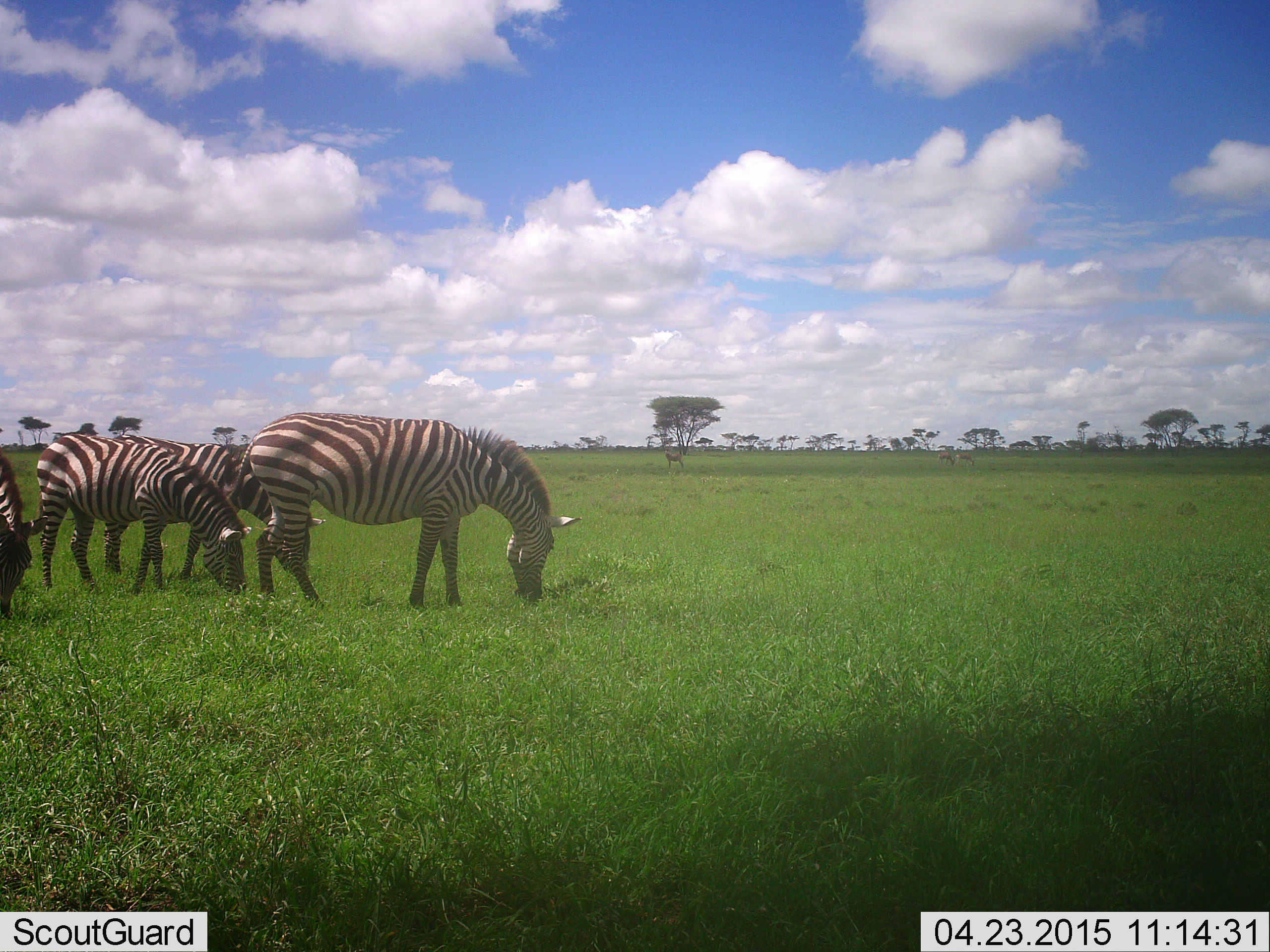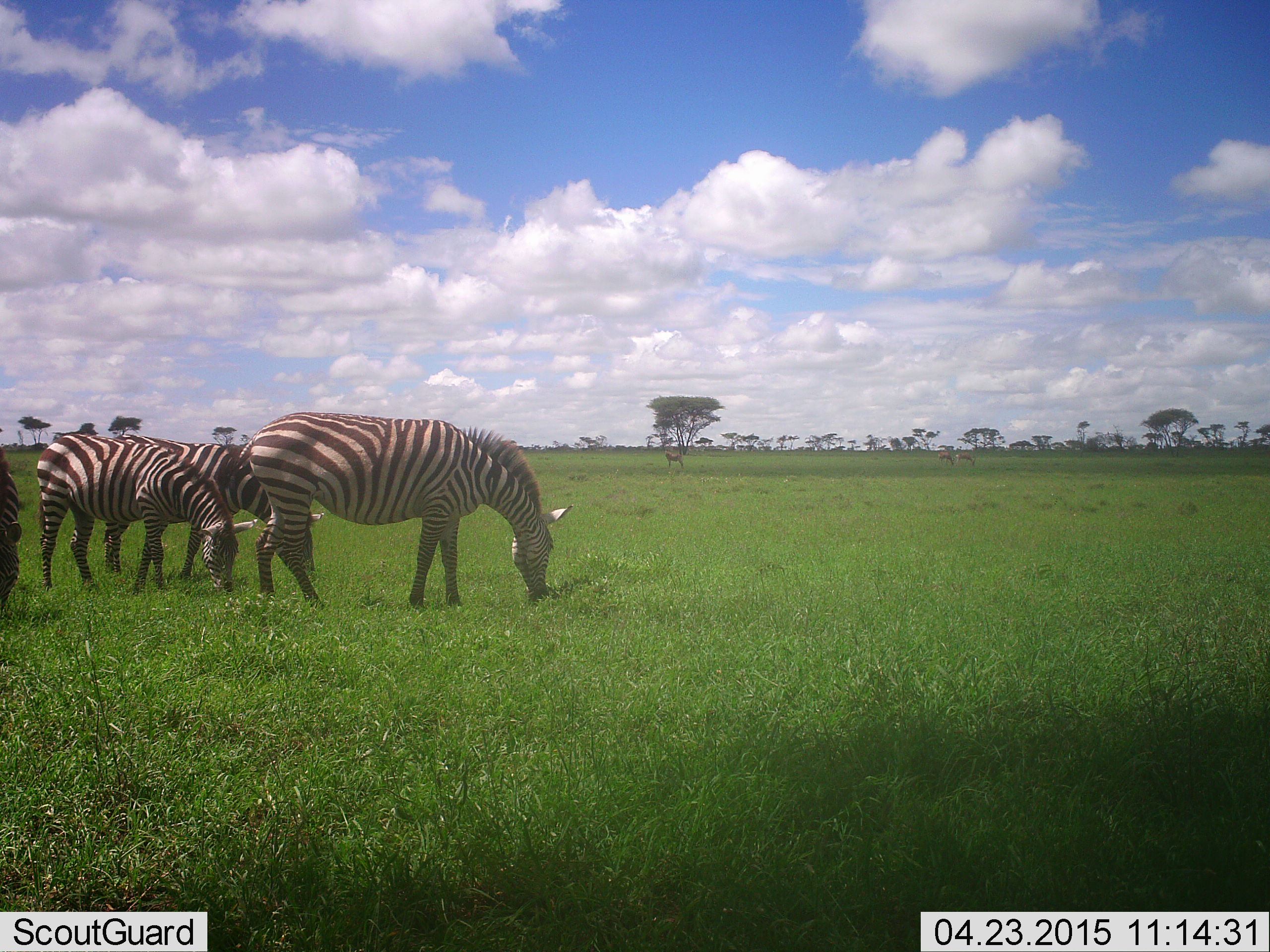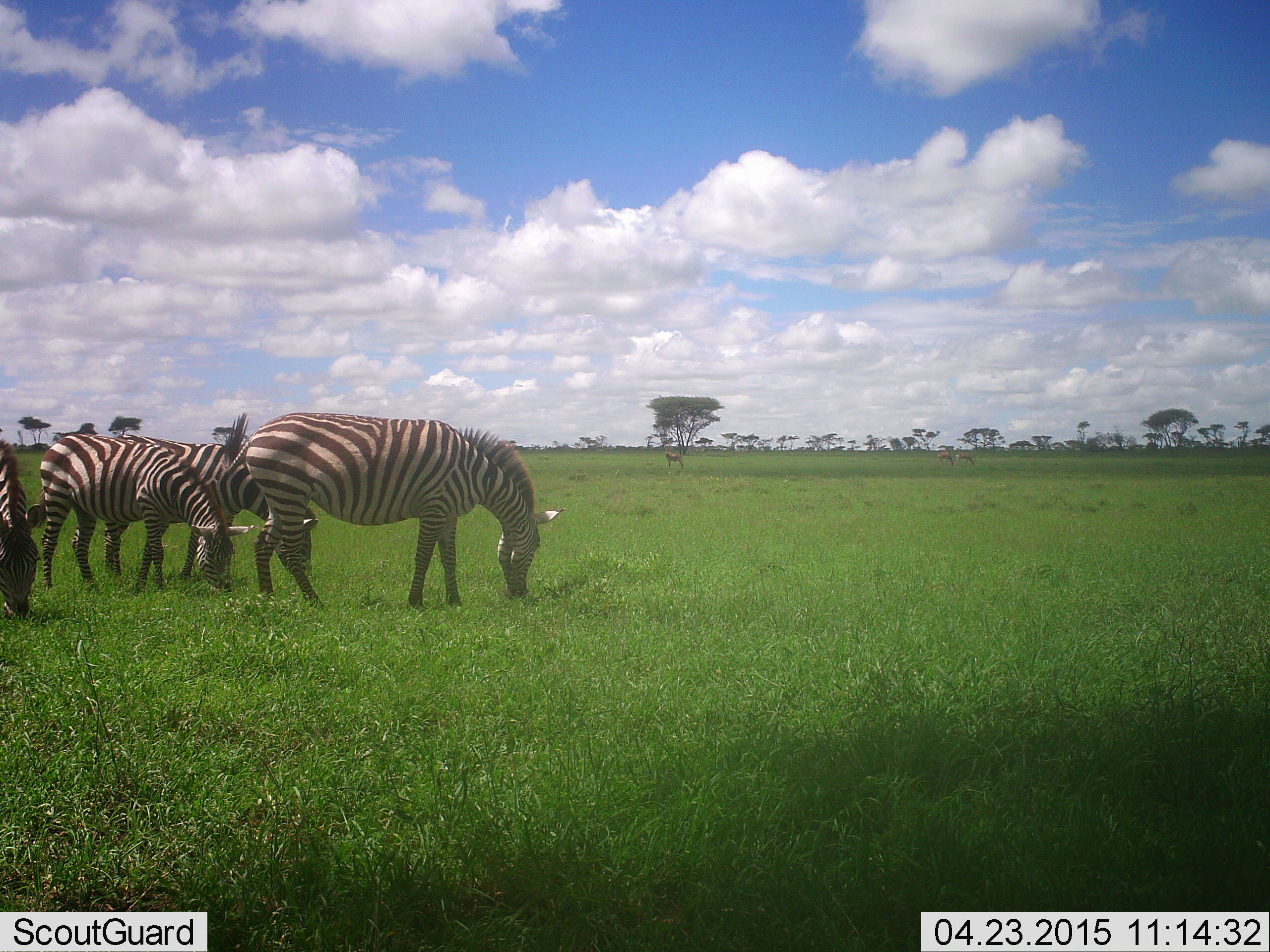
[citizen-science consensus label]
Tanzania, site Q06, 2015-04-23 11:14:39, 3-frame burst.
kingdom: Animalia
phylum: Chordata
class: Mammalia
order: Perissodactyla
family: Equidae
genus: Equus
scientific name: Equus quagga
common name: plains zebra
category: zebra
Zebra (plains zebra) (Equus quagga), count 4. Behavior (volunteer vote fractions): standing 20%, resting 0%, moving 10%, interacting 0%. Young present (vote fraction): 10%. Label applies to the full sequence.